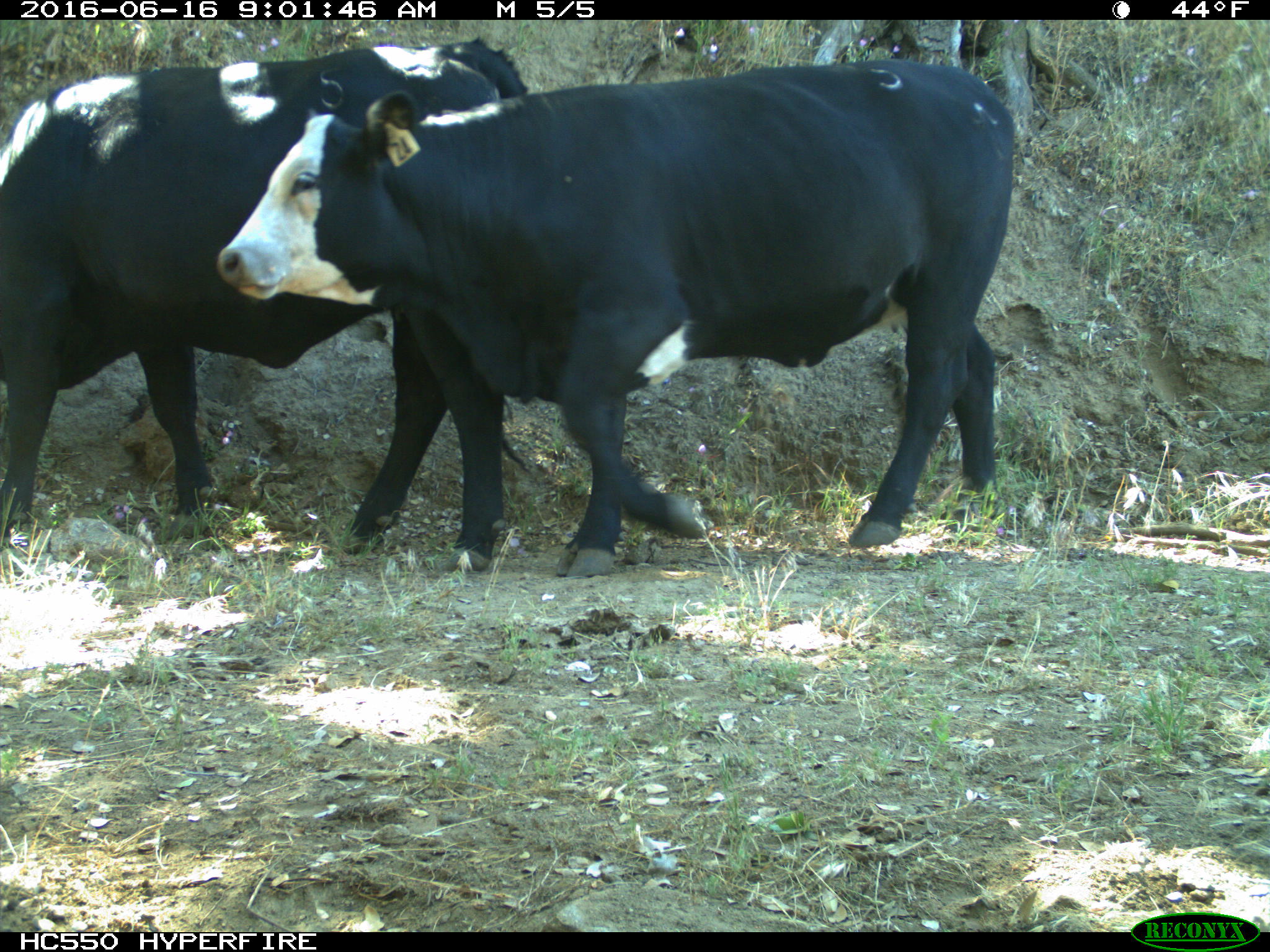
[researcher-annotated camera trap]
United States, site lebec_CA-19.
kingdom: Animalia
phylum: Chordata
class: Mammalia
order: Artiodactyla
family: Bovidae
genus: Bos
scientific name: Bos taurus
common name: domestic cow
Bos taurus (domestic cow).